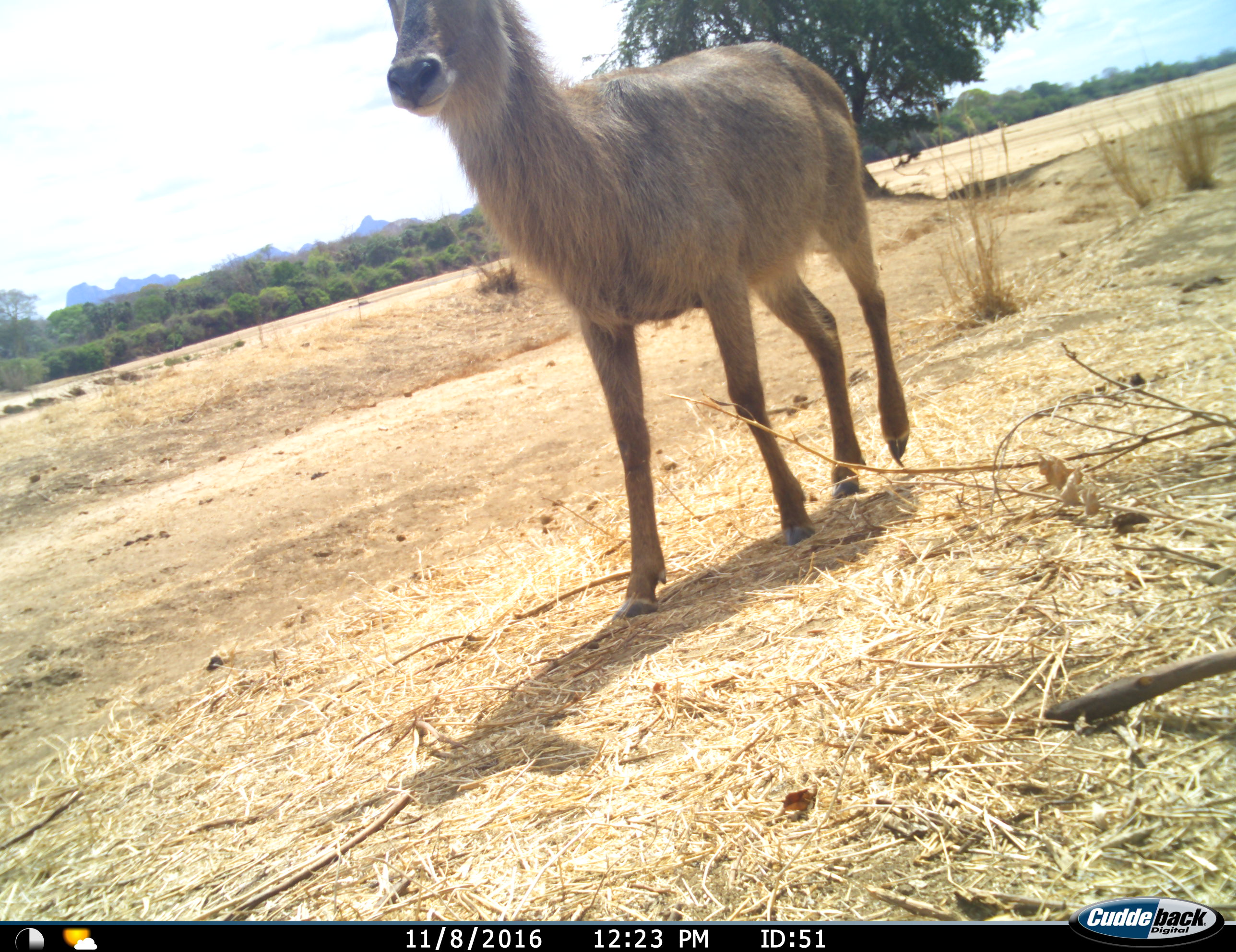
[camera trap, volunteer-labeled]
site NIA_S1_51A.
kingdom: Animalia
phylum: Chordata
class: Mammalia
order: Artiodactyla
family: Bovidae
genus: Kobus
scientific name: Kobus ellipsiprymnus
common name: waterbuck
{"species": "waterbuck (Kobus ellipsiprymnus)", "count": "1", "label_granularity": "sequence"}